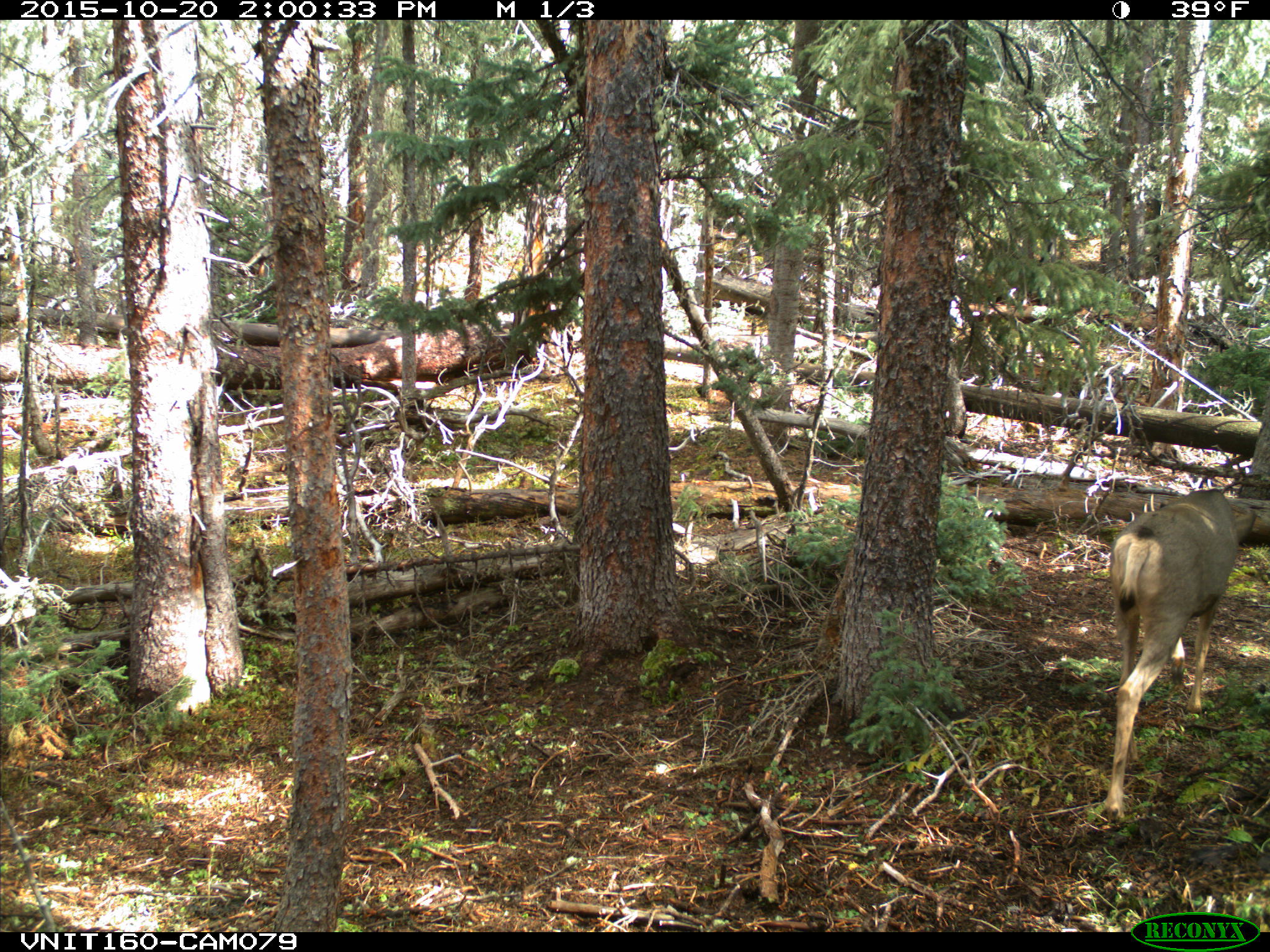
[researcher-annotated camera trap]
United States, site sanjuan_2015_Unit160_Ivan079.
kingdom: Animalia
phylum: Chordata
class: Mammalia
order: Artiodactyla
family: Cervidae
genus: Odocoileus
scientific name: Odocoileus hemionus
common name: mule deer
Odocoileus hemionus (mule deer).